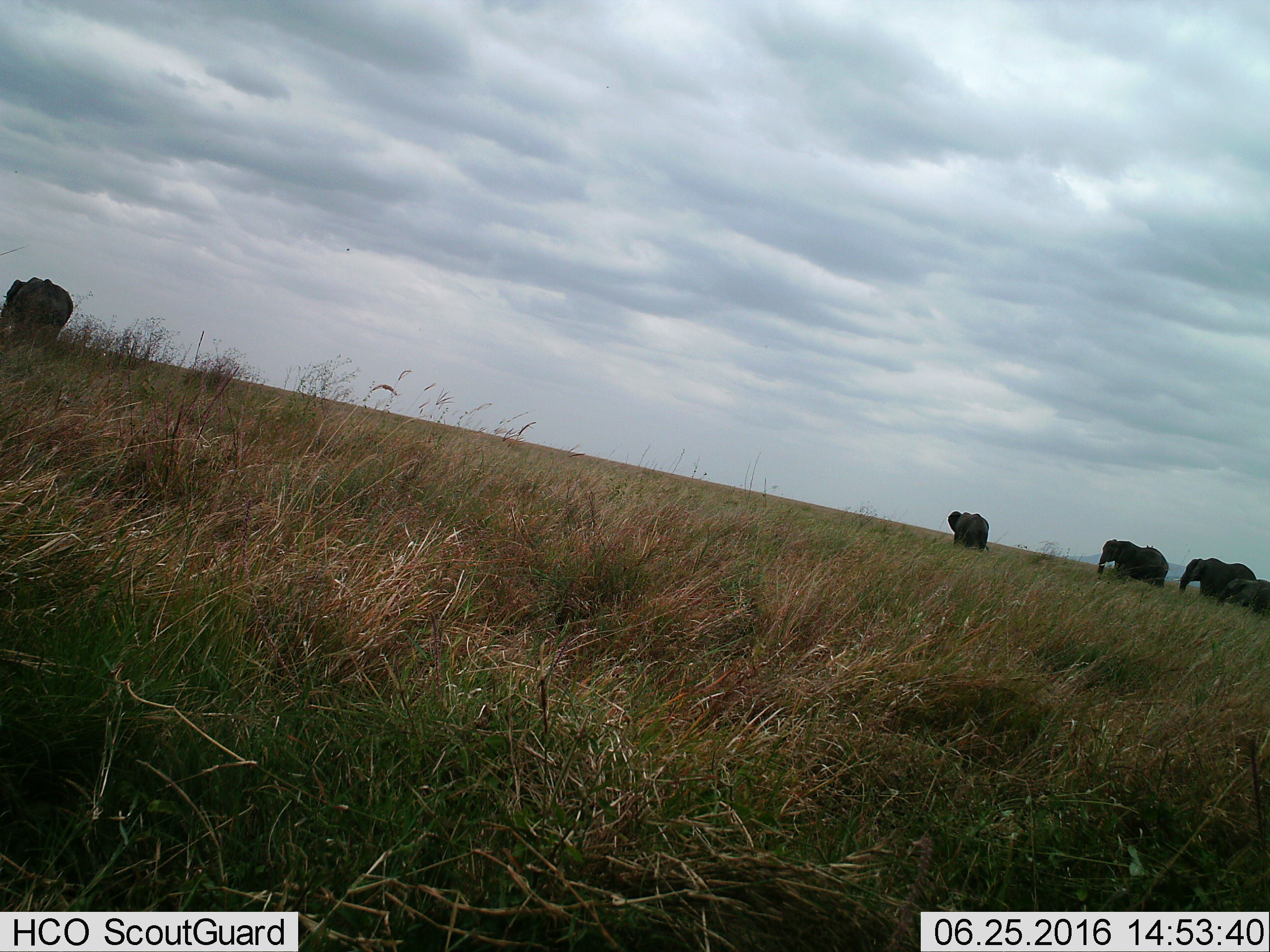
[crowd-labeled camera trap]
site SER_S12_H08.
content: unidentified animal